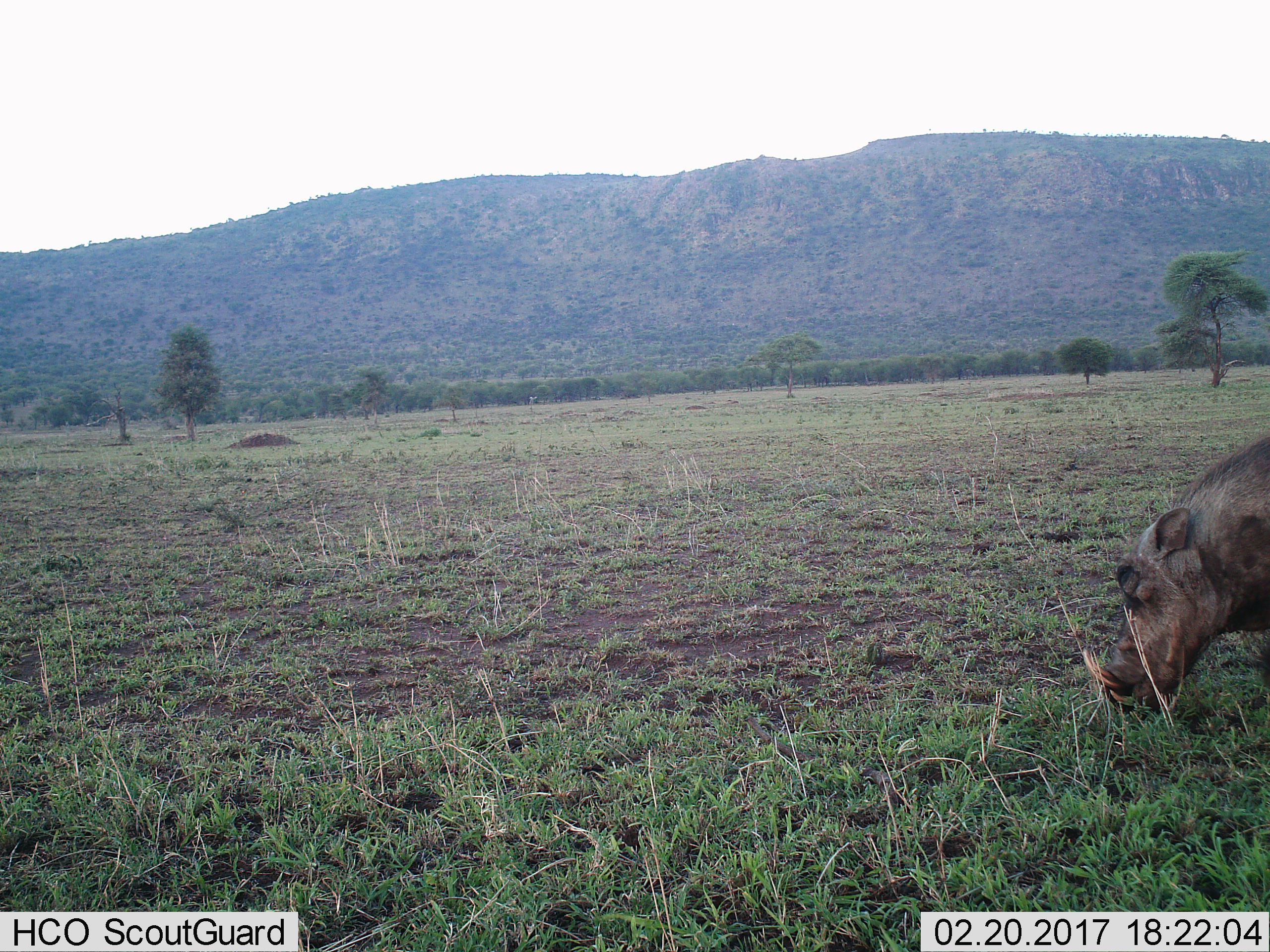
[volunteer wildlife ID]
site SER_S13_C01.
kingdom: Animalia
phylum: Chordata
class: Mammalia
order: Artiodactyla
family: Suidae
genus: Phacochoerus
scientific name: Phacochoerus africanus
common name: warthog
Warthog (Phacochoerus africanus), count 1. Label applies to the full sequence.